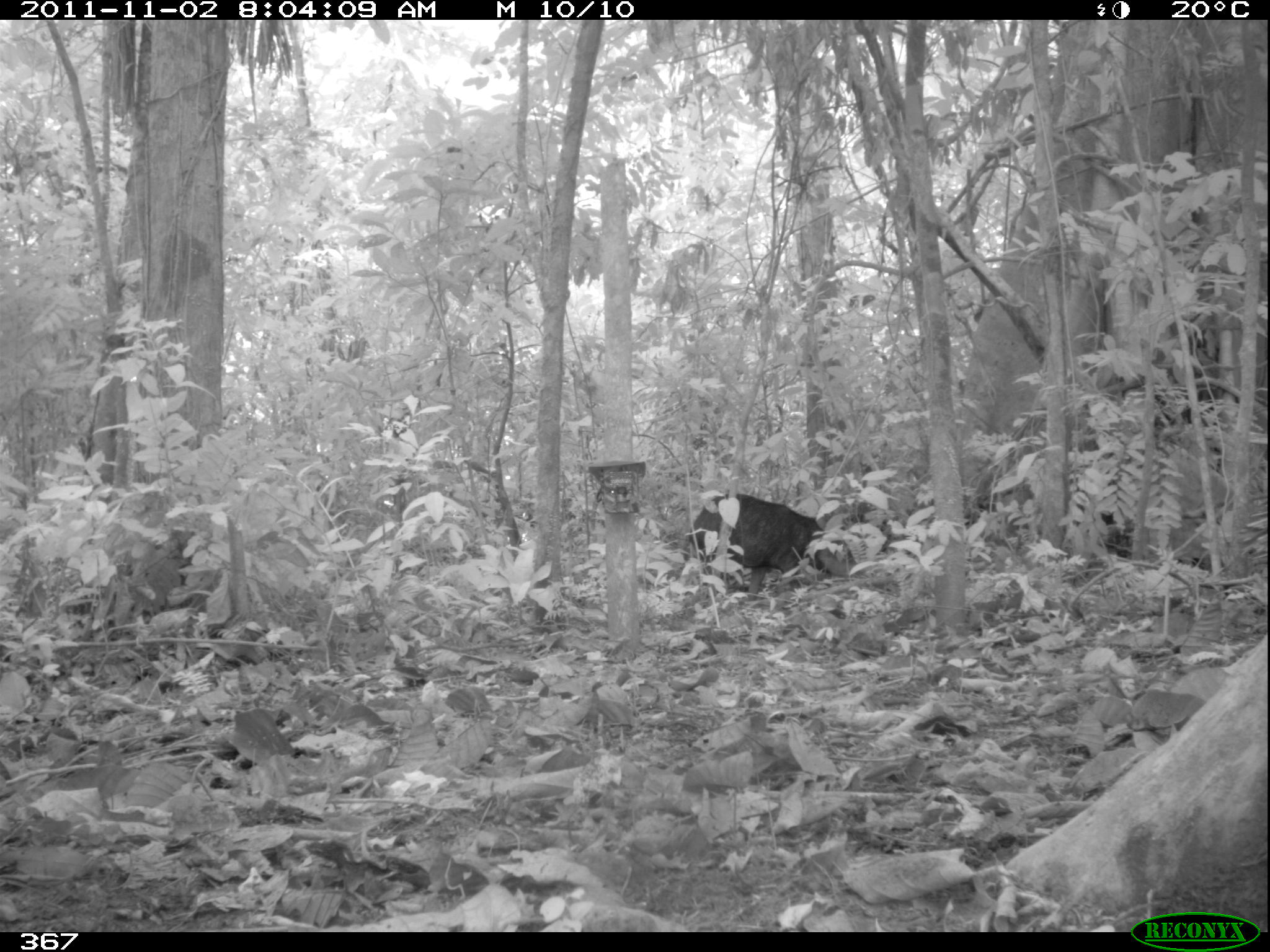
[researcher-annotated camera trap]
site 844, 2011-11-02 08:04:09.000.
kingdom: Animalia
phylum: Chordata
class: Mammalia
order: Artiodactyla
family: Tayassuidae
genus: Tayassu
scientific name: Tayassu pecari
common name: white-lipped peccary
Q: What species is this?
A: Tayassu pecari (white-lipped peccary).